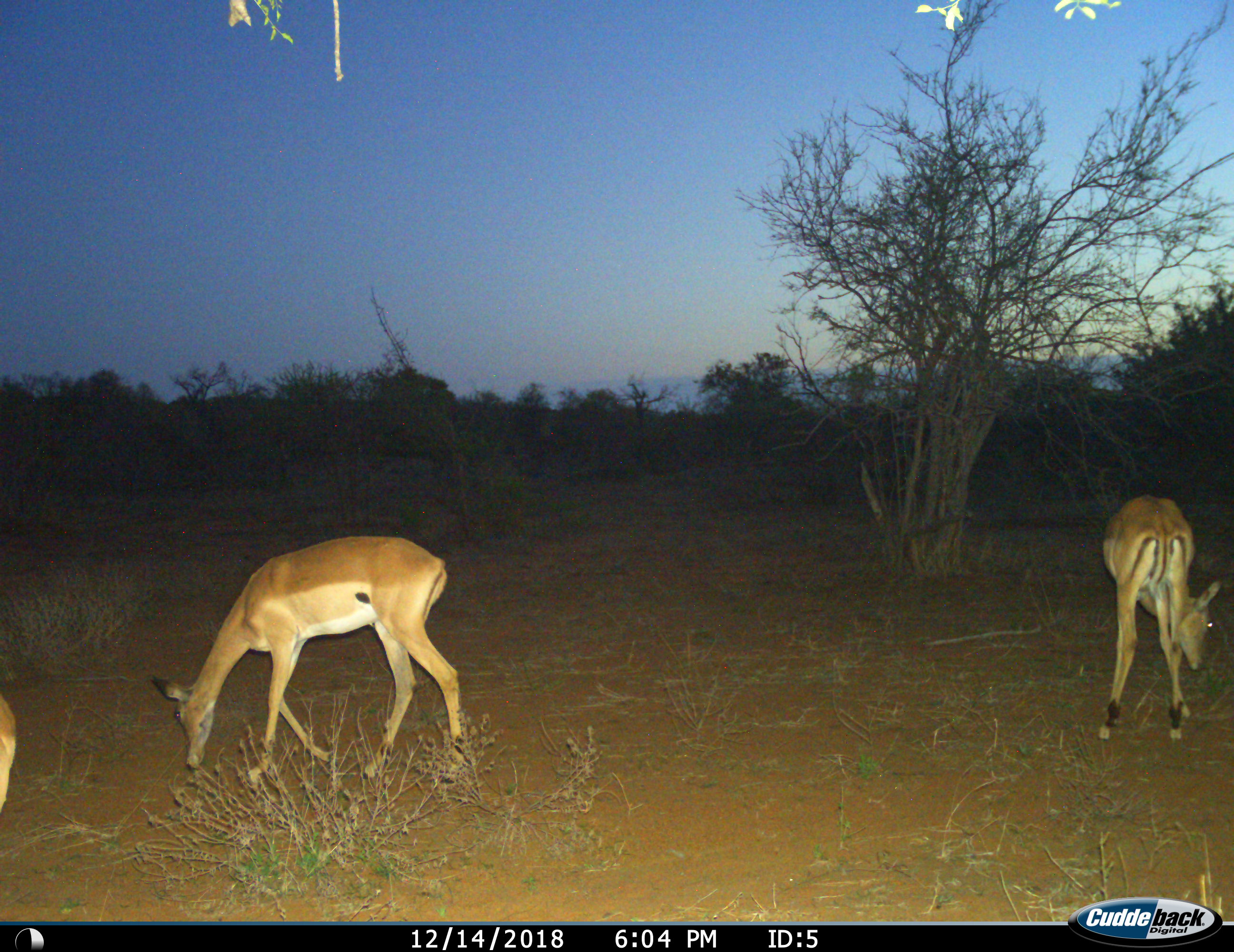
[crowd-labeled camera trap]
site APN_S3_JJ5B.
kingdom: Animalia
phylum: Chordata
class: Mammalia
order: Artiodactyla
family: Bovidae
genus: Aepyceros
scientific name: Aepyceros melampus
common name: impala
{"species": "impala (Aepyceros melampus)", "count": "3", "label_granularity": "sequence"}